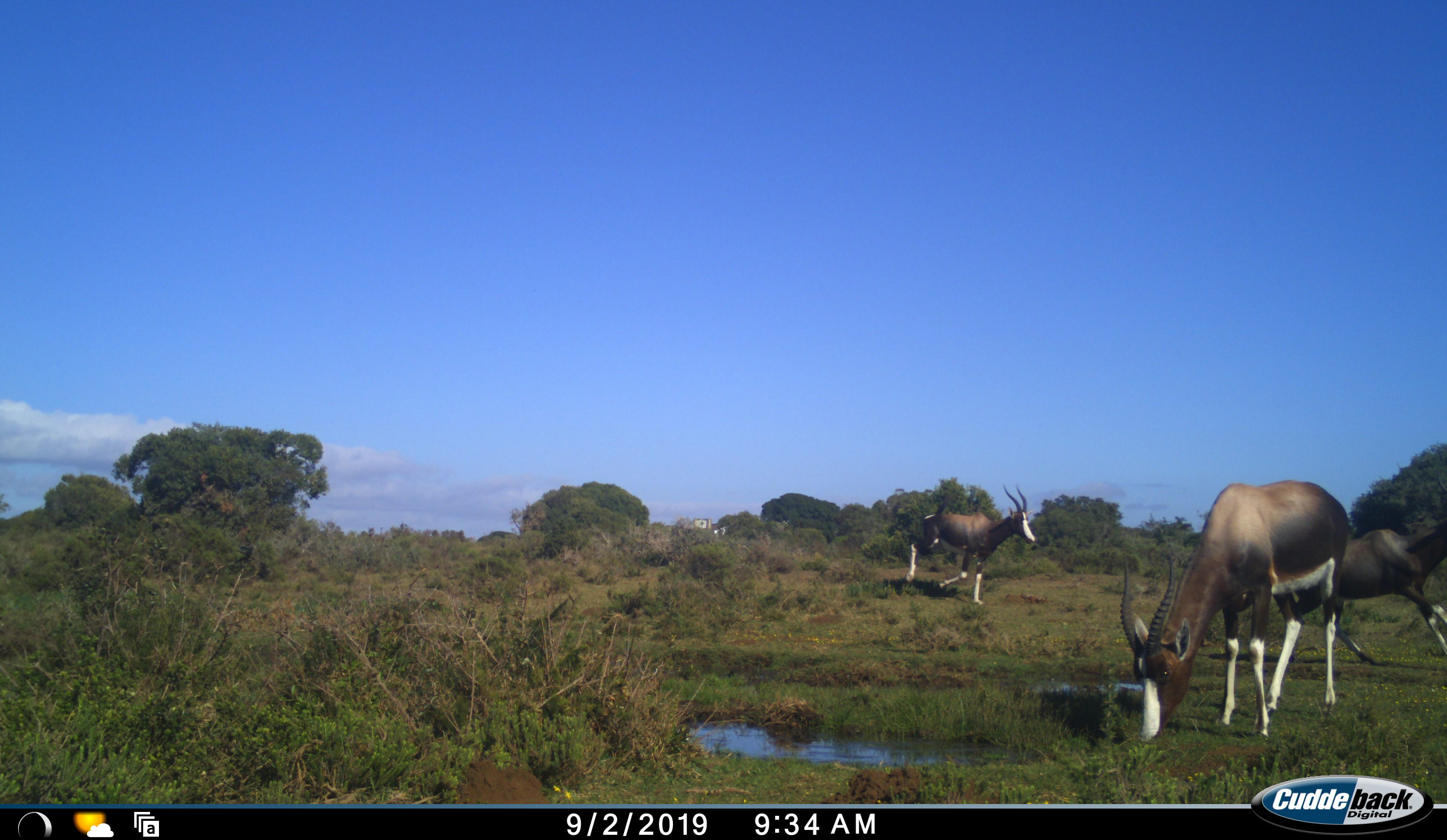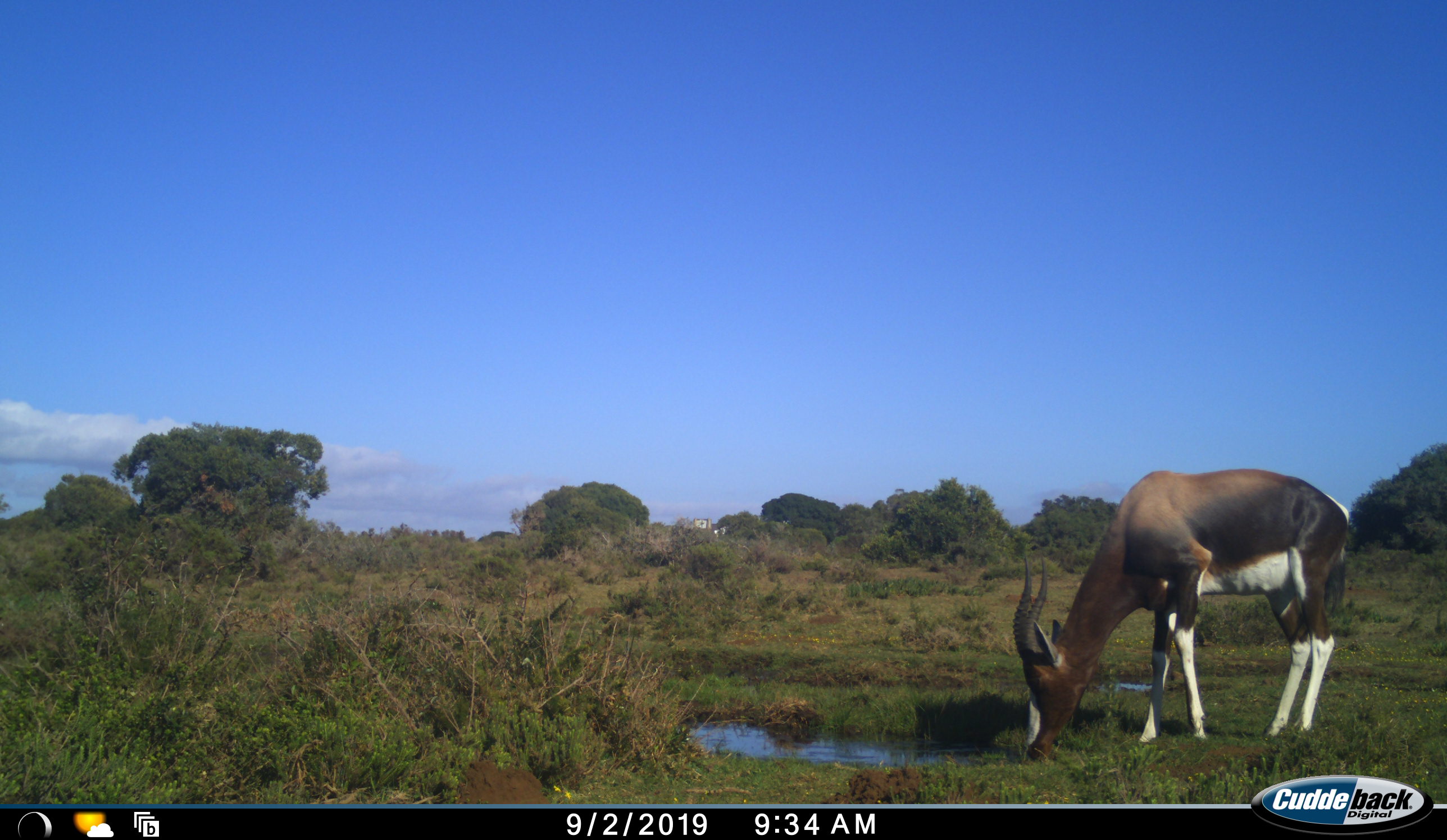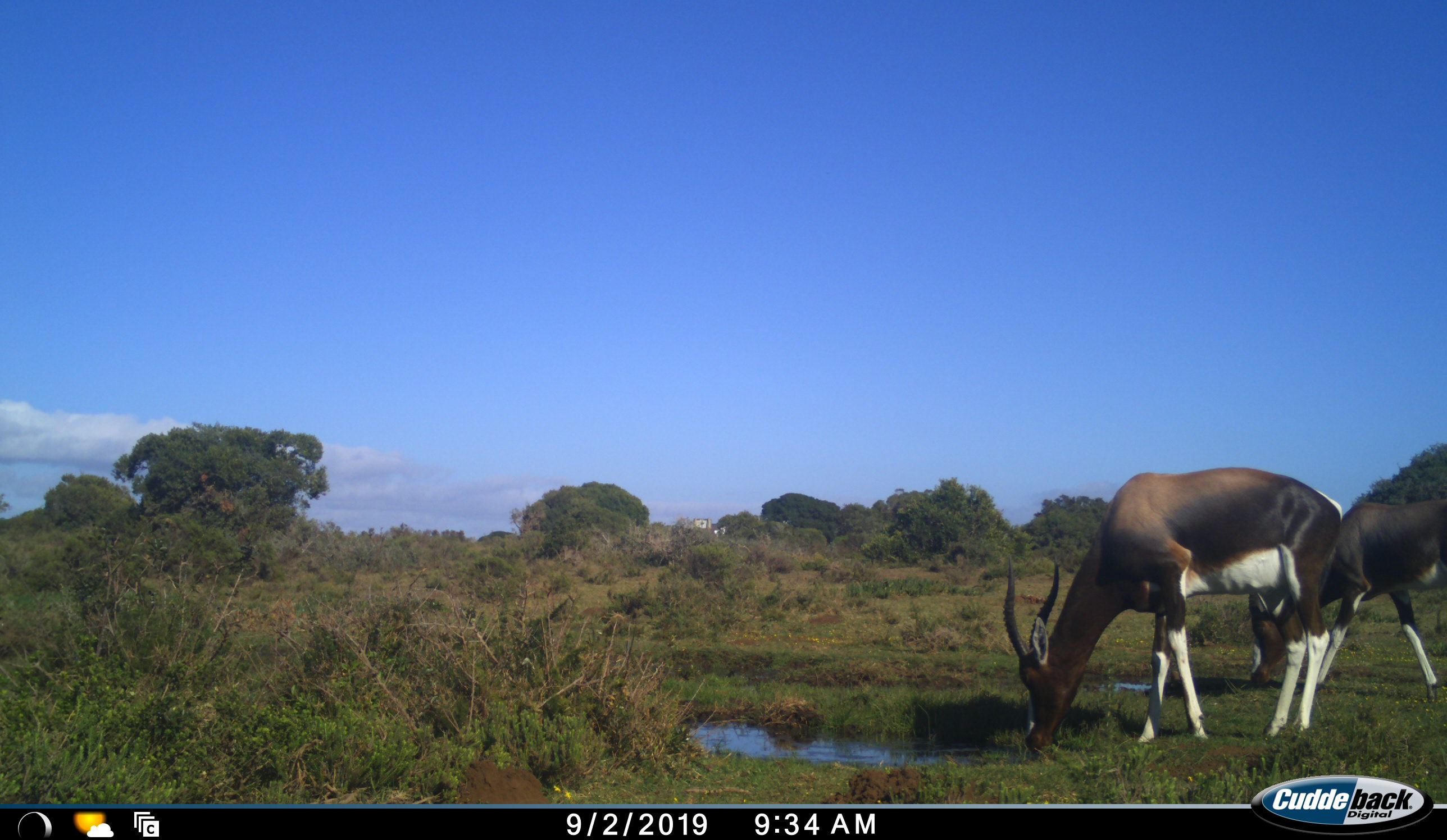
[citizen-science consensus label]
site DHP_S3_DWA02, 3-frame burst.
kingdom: Animalia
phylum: Chordata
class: Mammalia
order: Artiodactyla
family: Bovidae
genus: Damaliscus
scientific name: Damaliscus pygargus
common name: bontebok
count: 3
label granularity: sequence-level